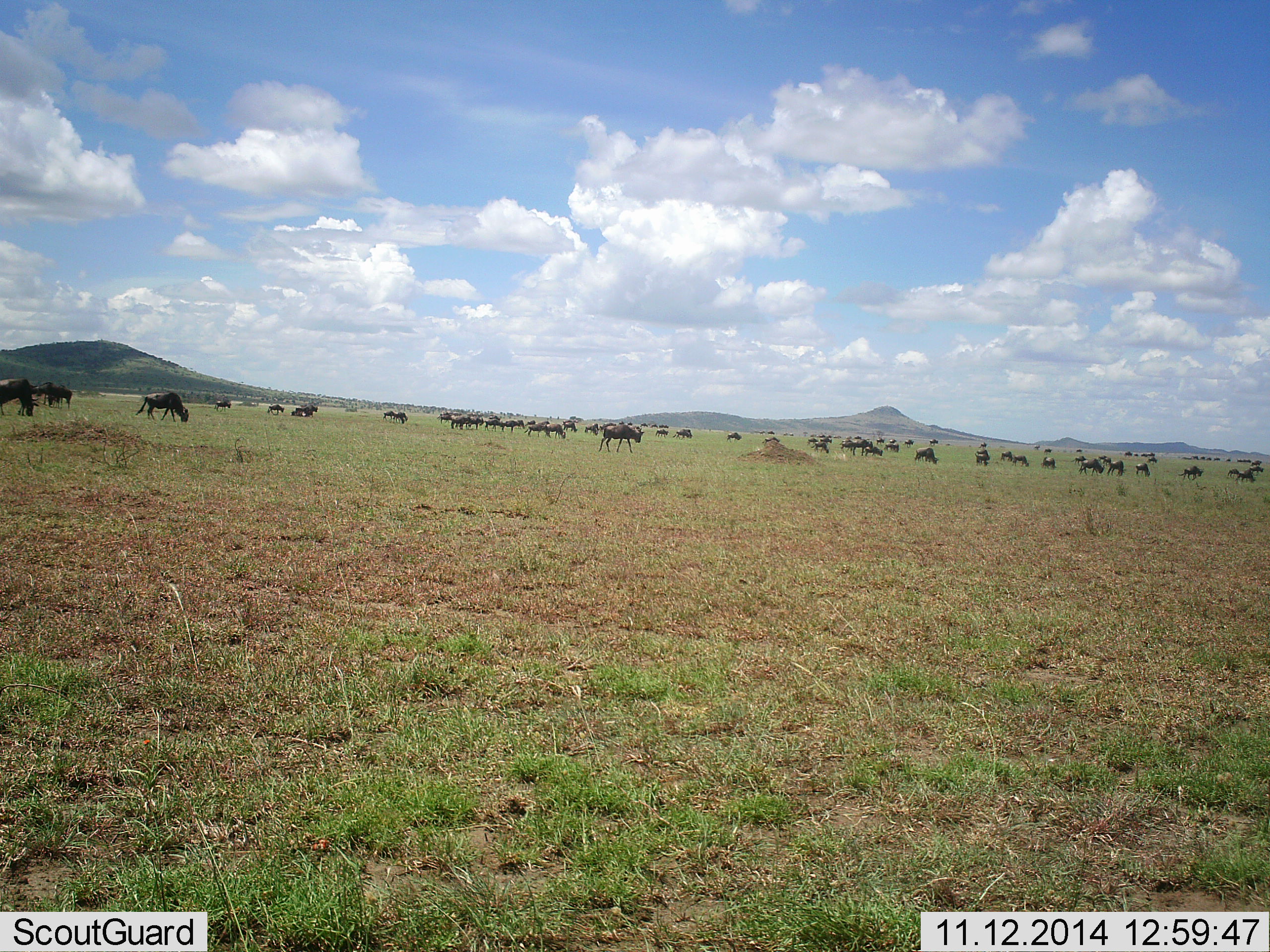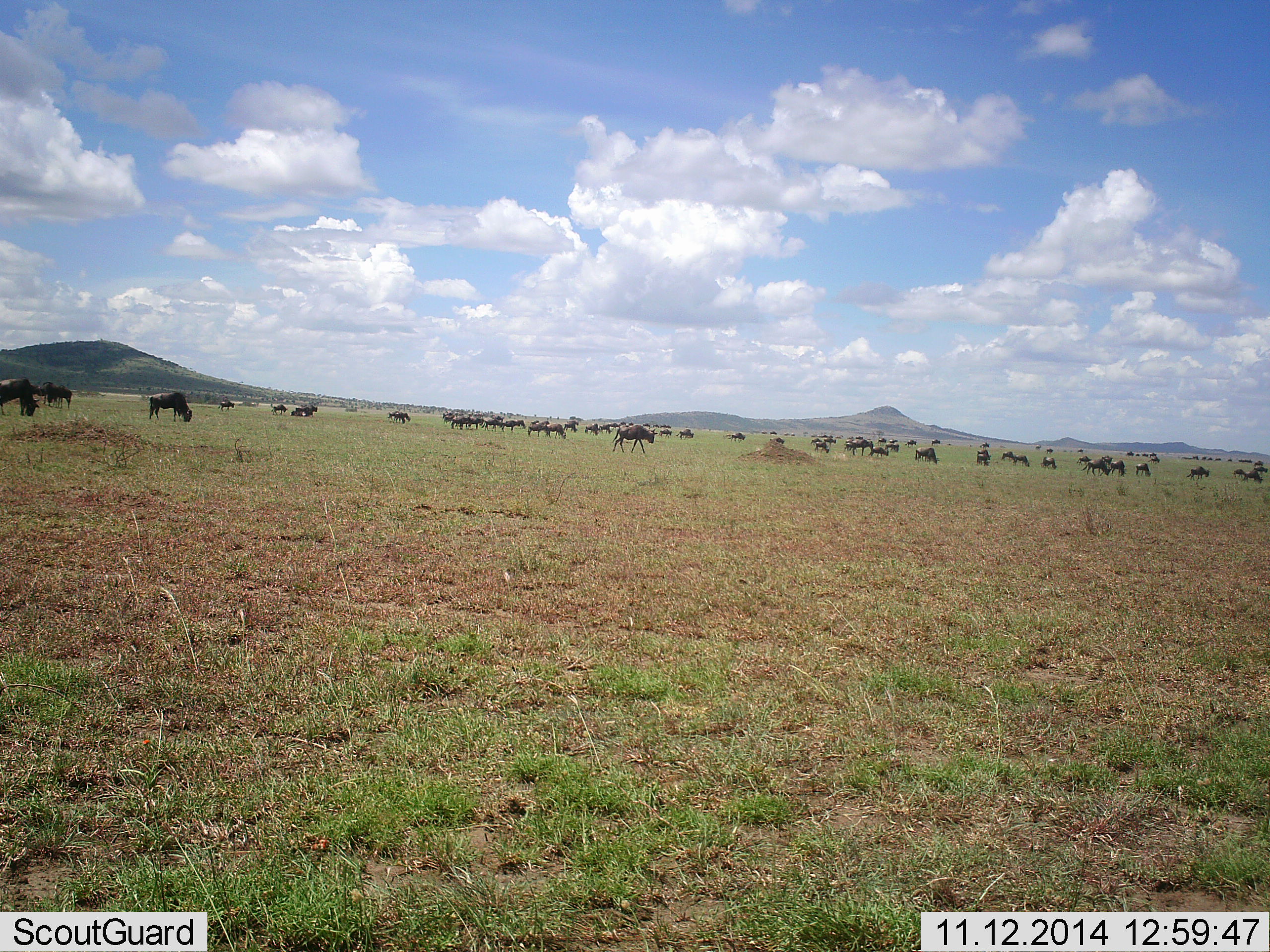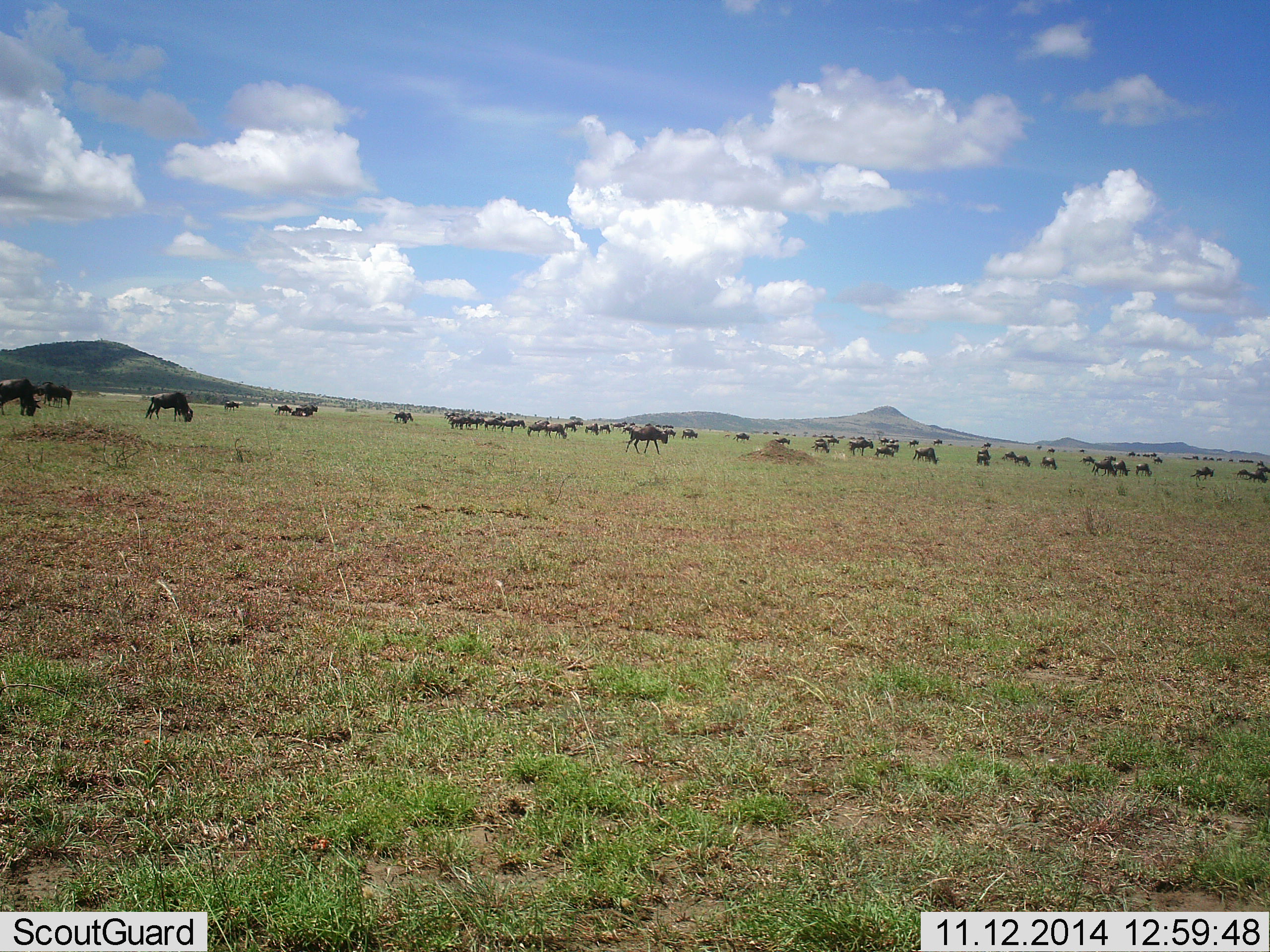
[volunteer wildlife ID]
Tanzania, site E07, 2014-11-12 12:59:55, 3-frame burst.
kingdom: Animalia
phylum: Chordata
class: Mammalia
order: Artiodactyla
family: Bovidae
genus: Connochaetes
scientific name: Connochaetes taurinus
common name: blue wildebeest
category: wildebeest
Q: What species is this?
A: Wildebeest (blue wildebeest) (Connochaetes taurinus).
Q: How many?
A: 51+.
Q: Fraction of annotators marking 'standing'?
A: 40%.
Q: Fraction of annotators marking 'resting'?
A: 20%.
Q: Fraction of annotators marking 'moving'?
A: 70%.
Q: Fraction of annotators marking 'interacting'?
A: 0%.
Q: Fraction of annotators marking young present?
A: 0%.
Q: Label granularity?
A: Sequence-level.